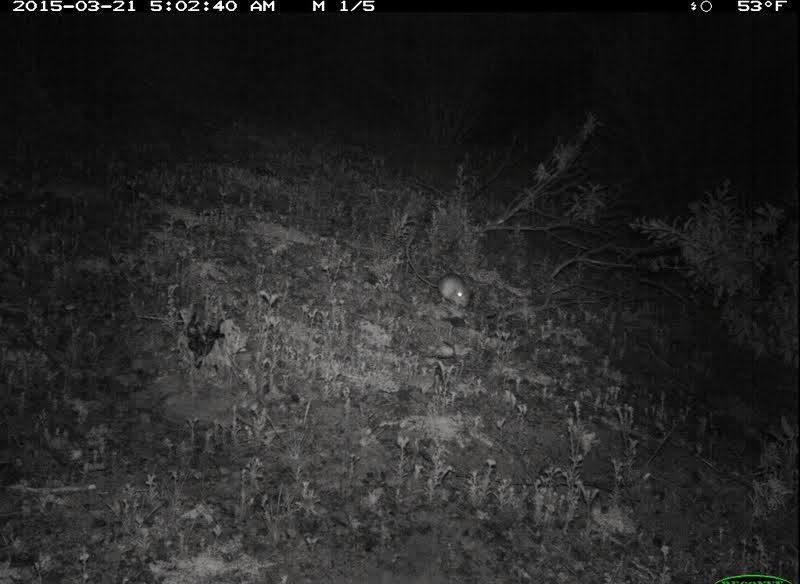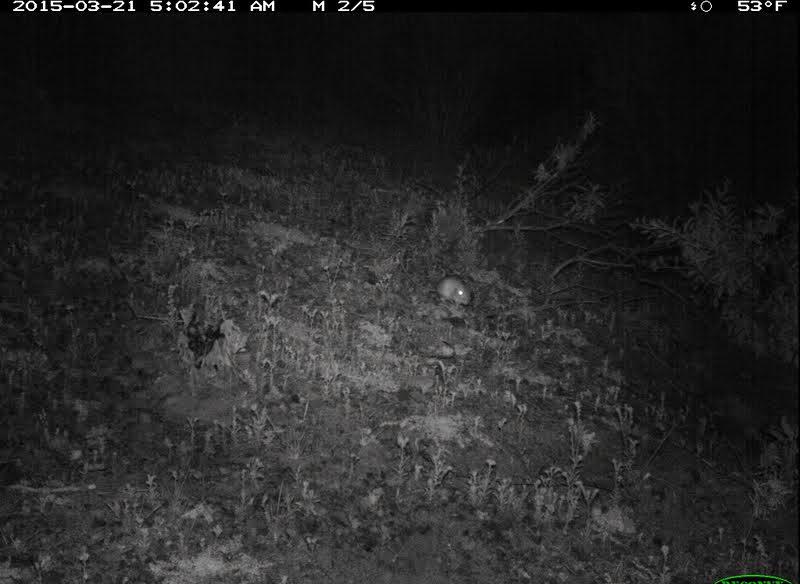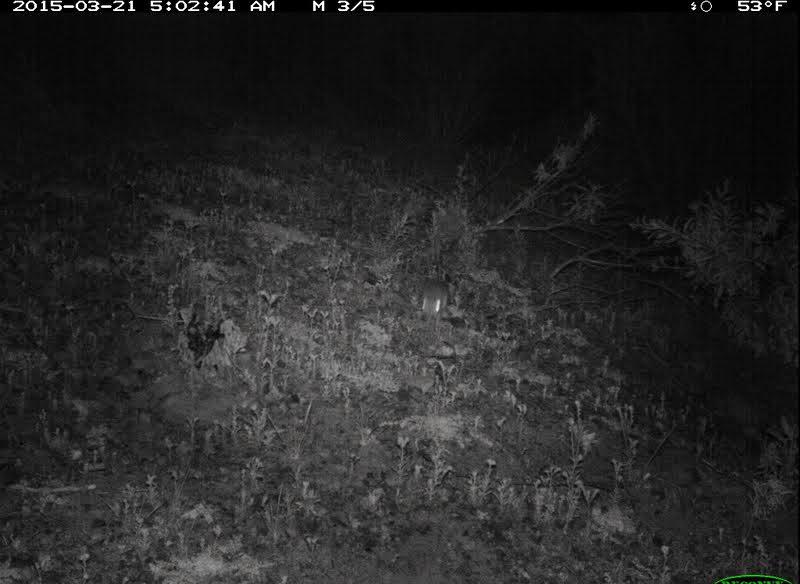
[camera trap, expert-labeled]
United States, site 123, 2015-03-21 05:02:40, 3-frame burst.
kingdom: Animalia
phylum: Chordata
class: Mammalia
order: Rodentia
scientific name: Rodentia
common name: rodent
Rodent (Rodentia).